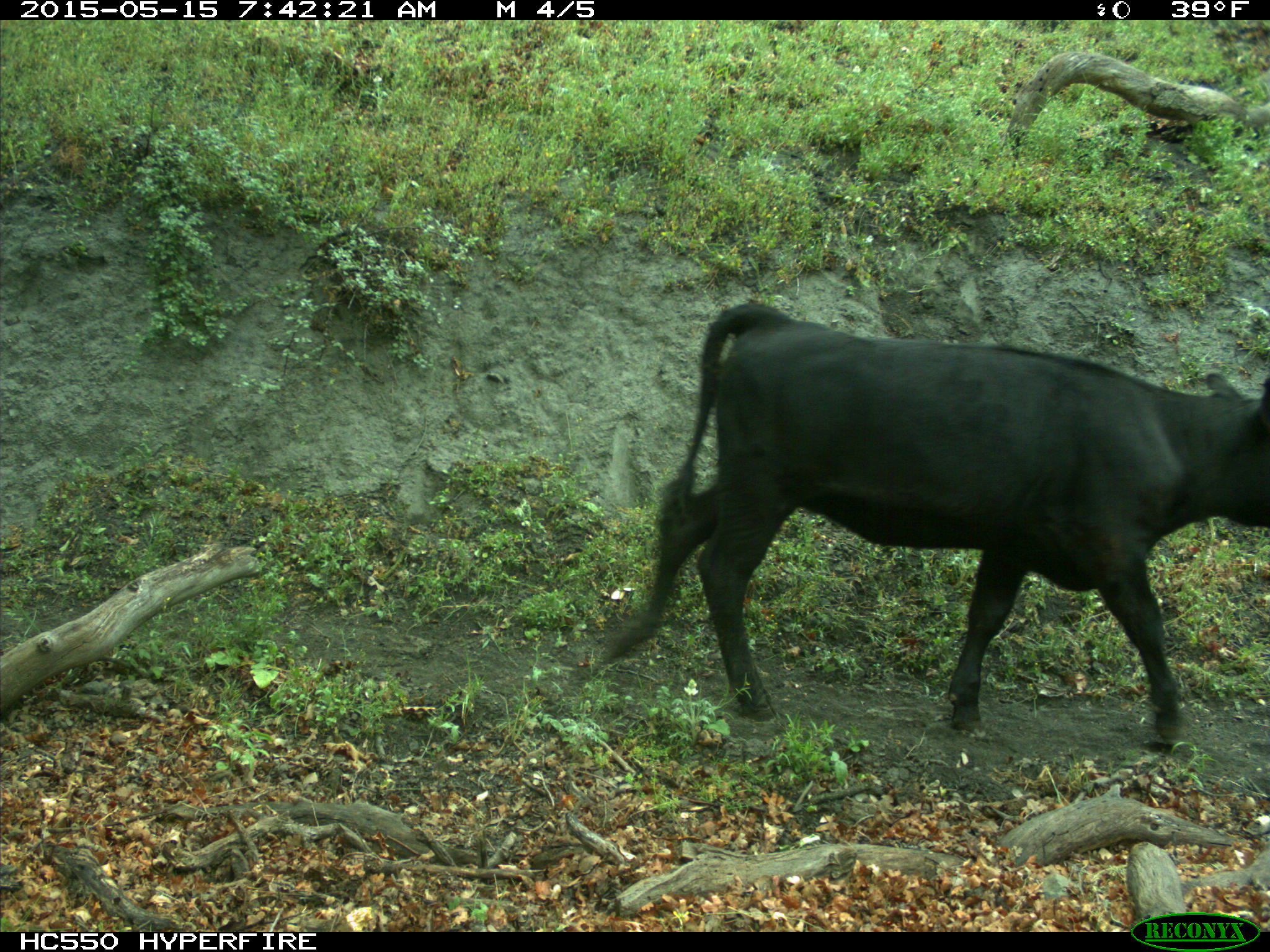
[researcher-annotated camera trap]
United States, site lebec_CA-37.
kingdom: Animalia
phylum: Chordata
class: Mammalia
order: Artiodactyla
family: Bovidae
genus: Bos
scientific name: Bos taurus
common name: domestic cow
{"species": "Bos taurus (domestic cow)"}